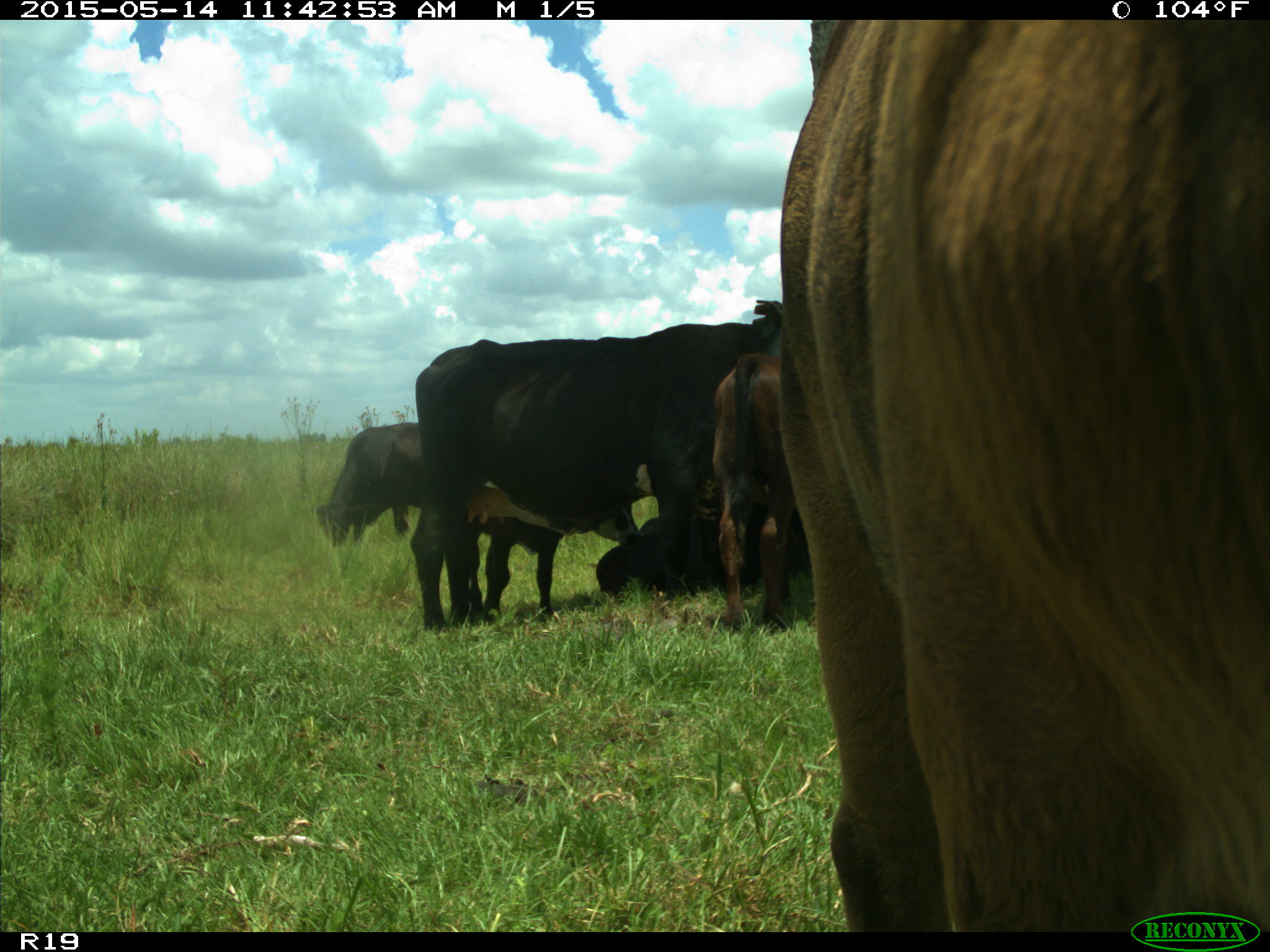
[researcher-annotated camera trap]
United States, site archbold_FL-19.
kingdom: Animalia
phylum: Chordata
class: Mammalia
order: Artiodactyla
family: Bovidae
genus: Bos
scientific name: Bos taurus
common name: domestic cow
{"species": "Bos taurus (domestic cow)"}